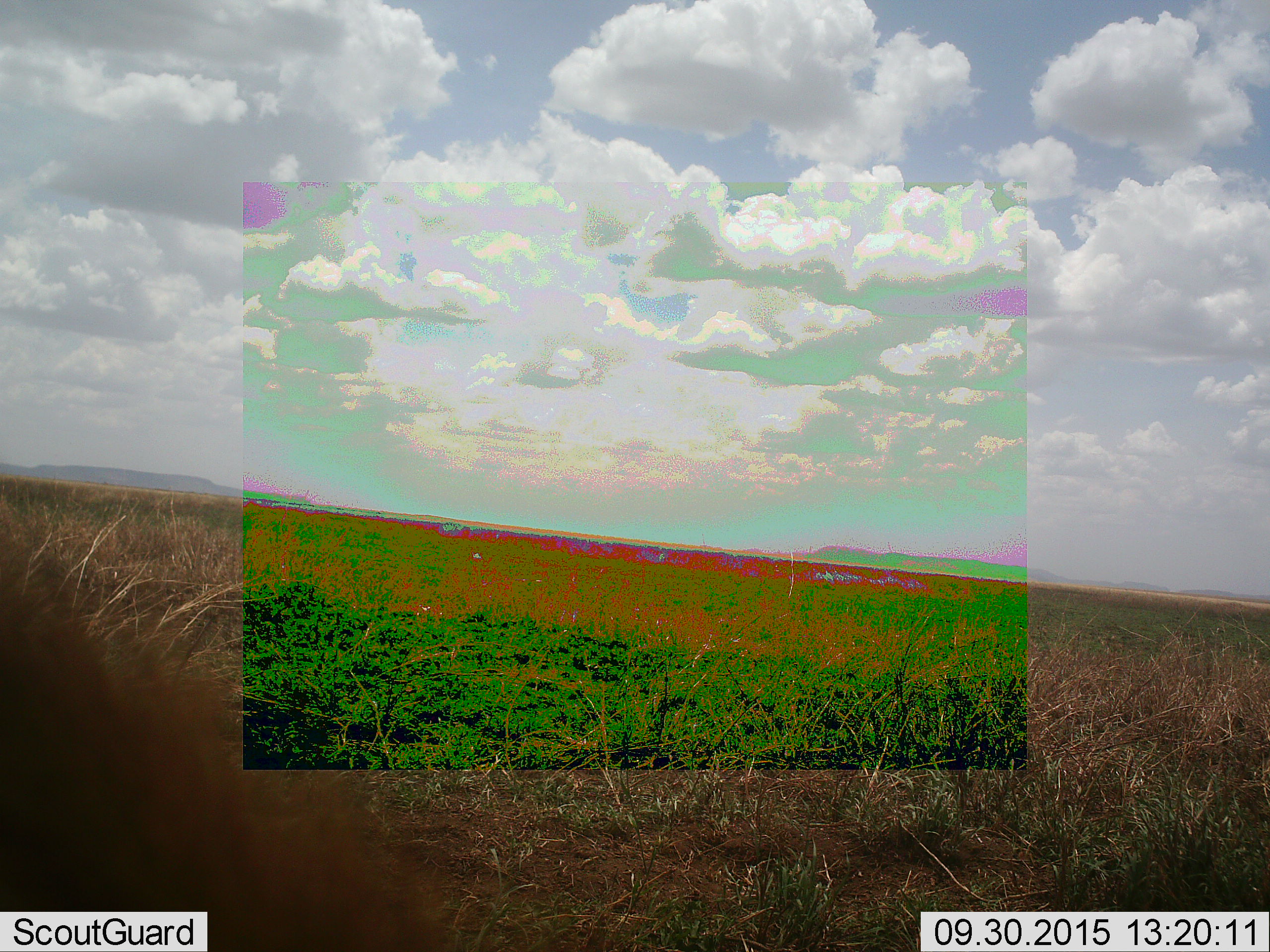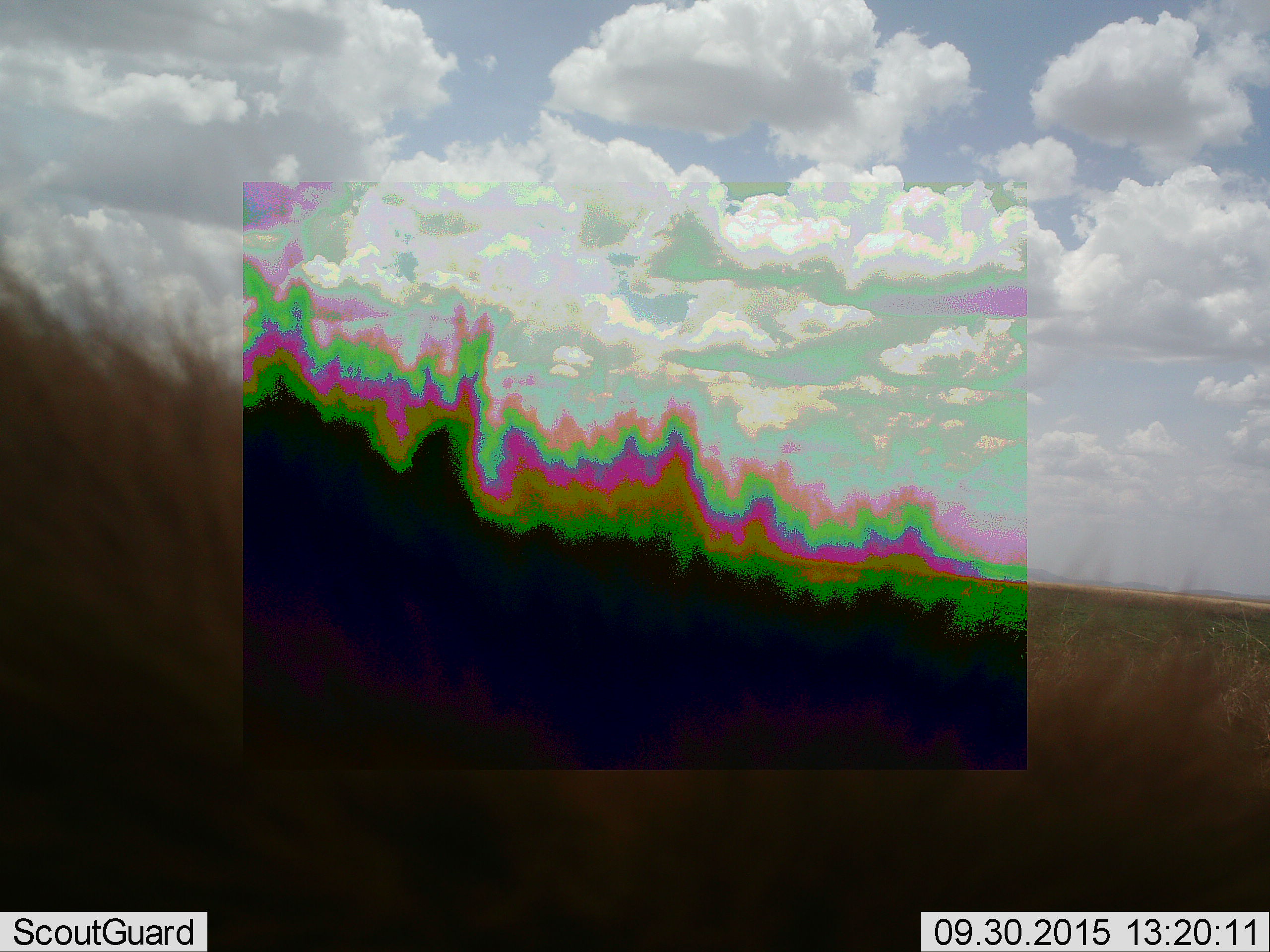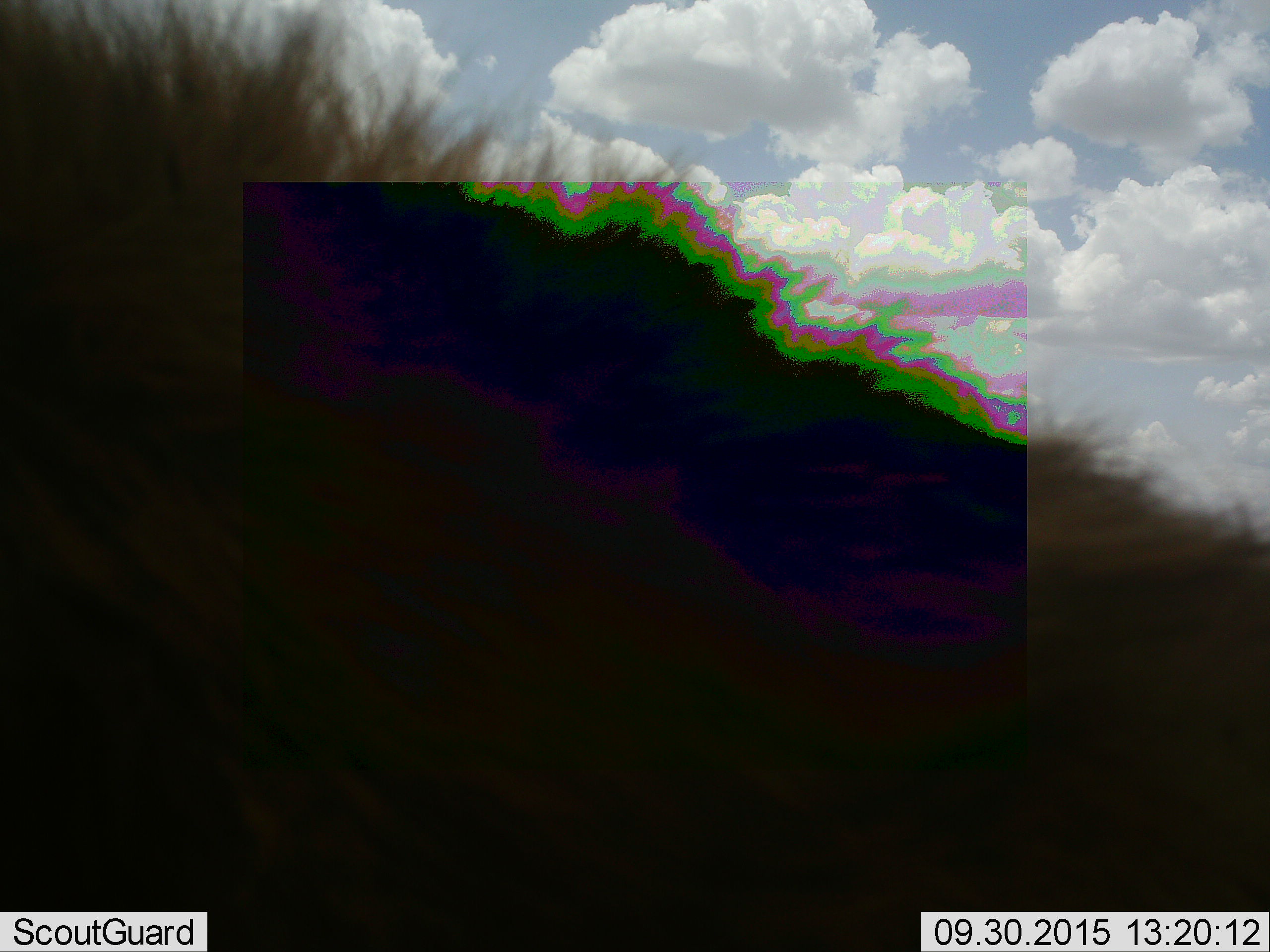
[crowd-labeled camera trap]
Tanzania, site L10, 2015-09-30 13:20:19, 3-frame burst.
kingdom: Animalia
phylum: Chordata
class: Mammalia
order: Carnivora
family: Hyaenidae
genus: Crocuta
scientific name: Crocuta crocuta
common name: spotted hyena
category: hyenaspotted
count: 1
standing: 50%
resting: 0%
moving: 100%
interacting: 0%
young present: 0%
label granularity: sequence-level